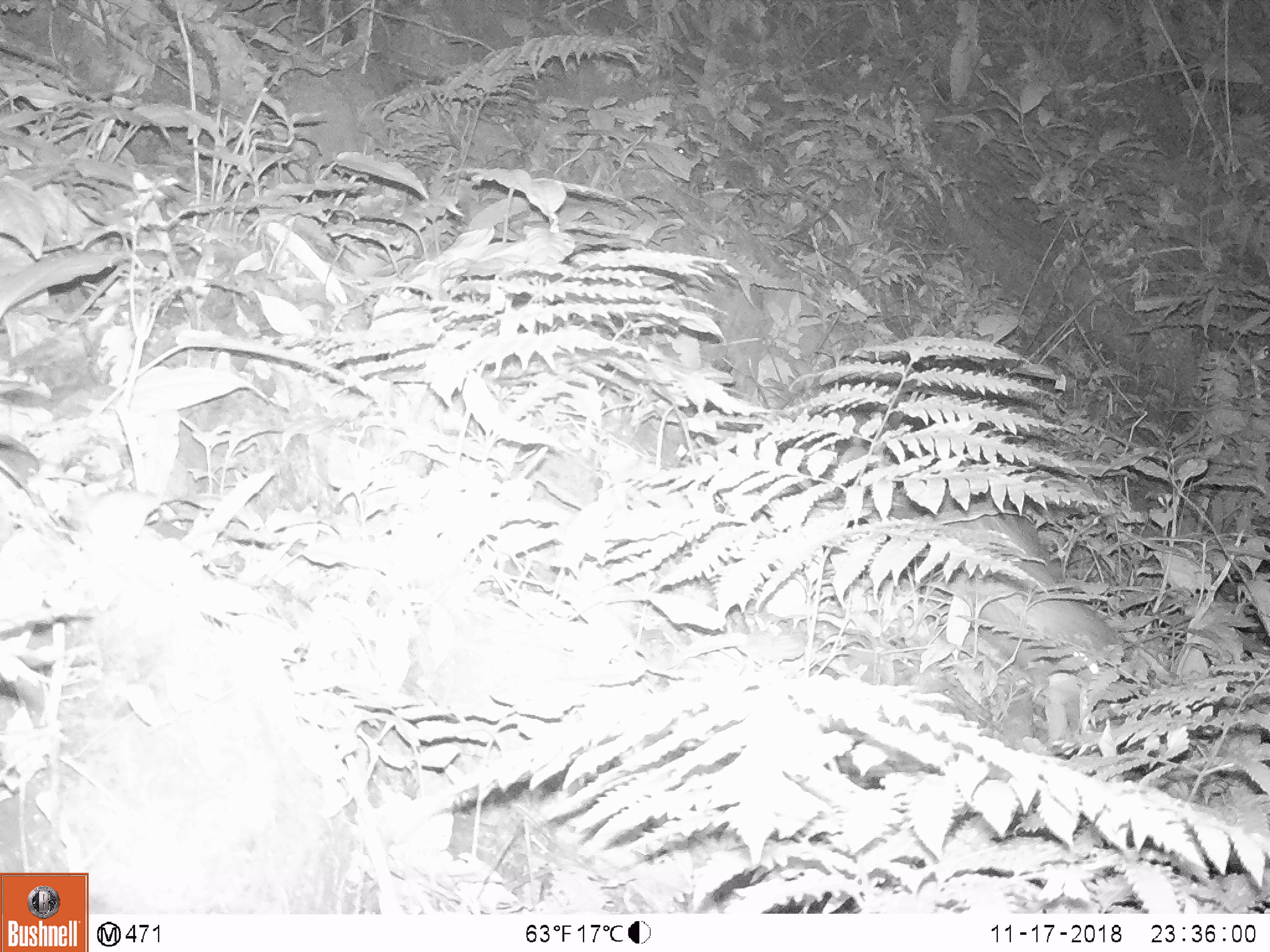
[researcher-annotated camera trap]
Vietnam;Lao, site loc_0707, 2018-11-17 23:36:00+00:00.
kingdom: Animalia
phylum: Chordata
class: Mammalia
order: Rodentia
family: Hystricidae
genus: Atherurus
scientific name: Atherurus macrourus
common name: asiatic brush-tailed porcupine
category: asiatic brush tailed porcupine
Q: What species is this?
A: Asiatic brush tailed porcupine (asiatic brush-tailed porcupine) (Atherurus macrourus).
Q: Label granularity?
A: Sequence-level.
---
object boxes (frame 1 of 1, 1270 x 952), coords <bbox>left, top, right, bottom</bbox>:
asiatic brush tailed porcupine: <bbox>941, 502, 1133, 660</bbox>